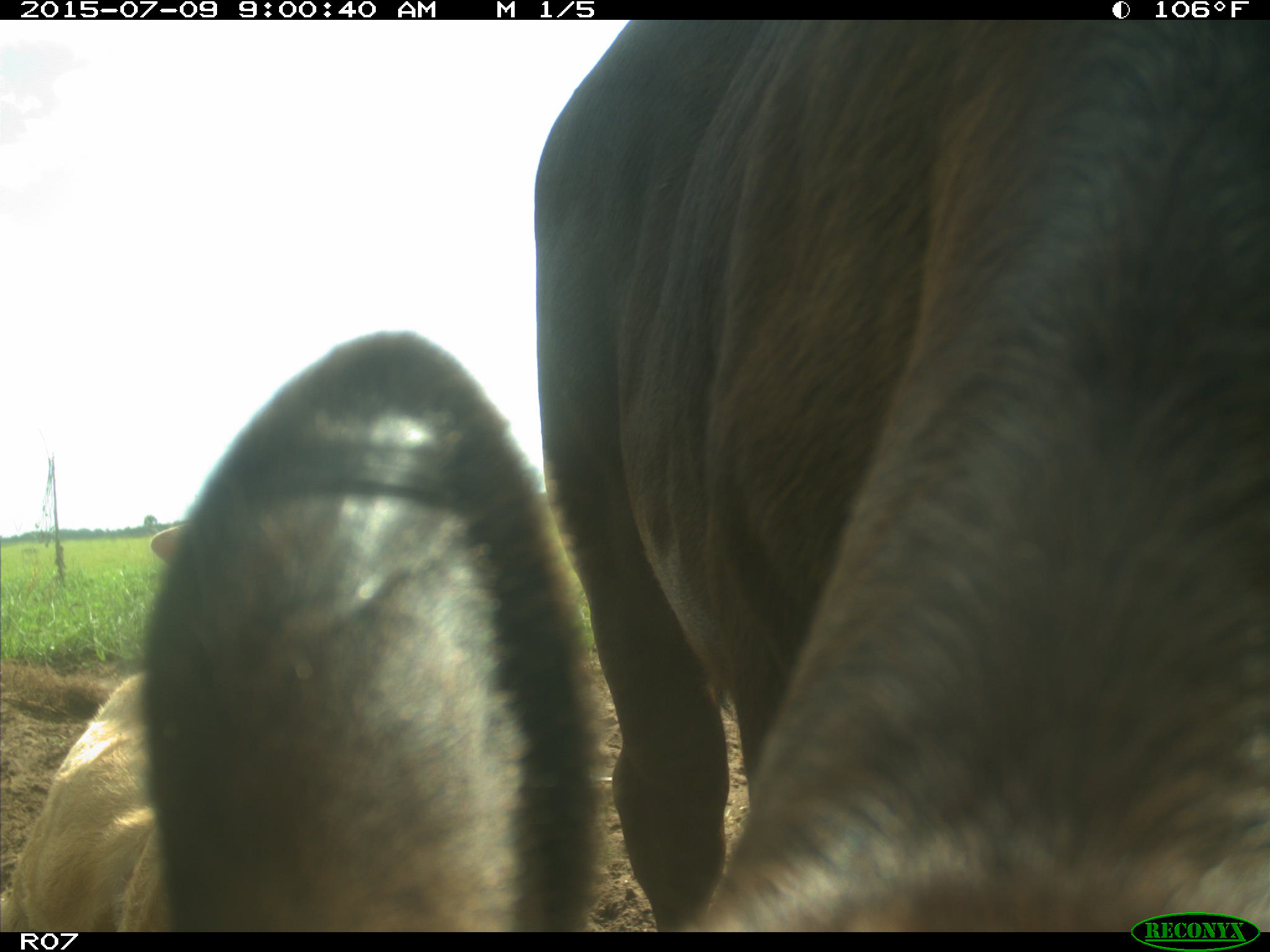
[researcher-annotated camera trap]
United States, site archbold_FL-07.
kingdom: Animalia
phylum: Chordata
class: Mammalia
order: Artiodactyla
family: Bovidae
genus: Bos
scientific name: Bos taurus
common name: domestic cow